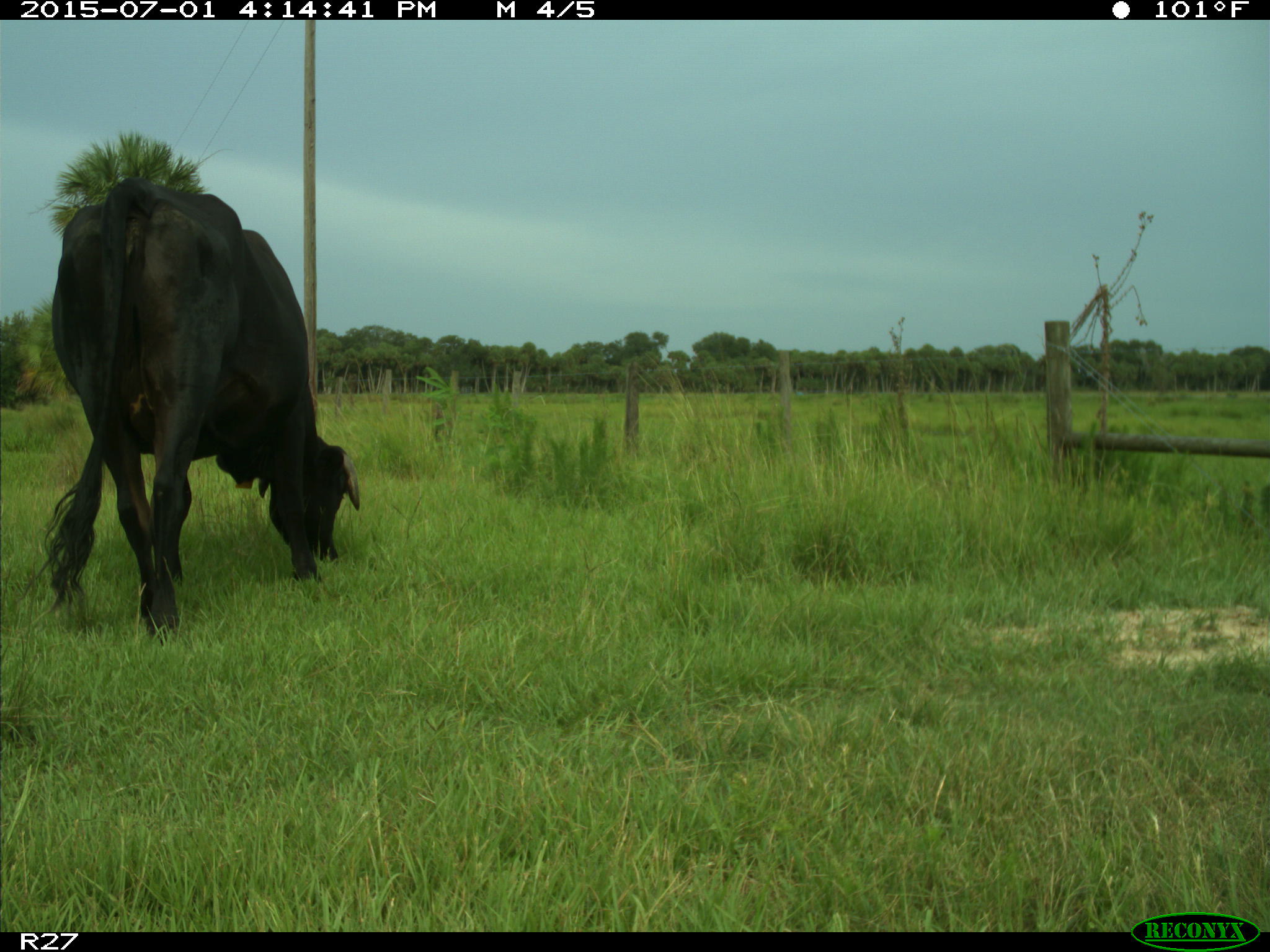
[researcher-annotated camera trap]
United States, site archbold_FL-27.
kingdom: Animalia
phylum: Chordata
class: Mammalia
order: Artiodactyla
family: Bovidae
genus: Bos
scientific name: Bos taurus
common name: domestic cow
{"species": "Bos taurus (domestic cow)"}